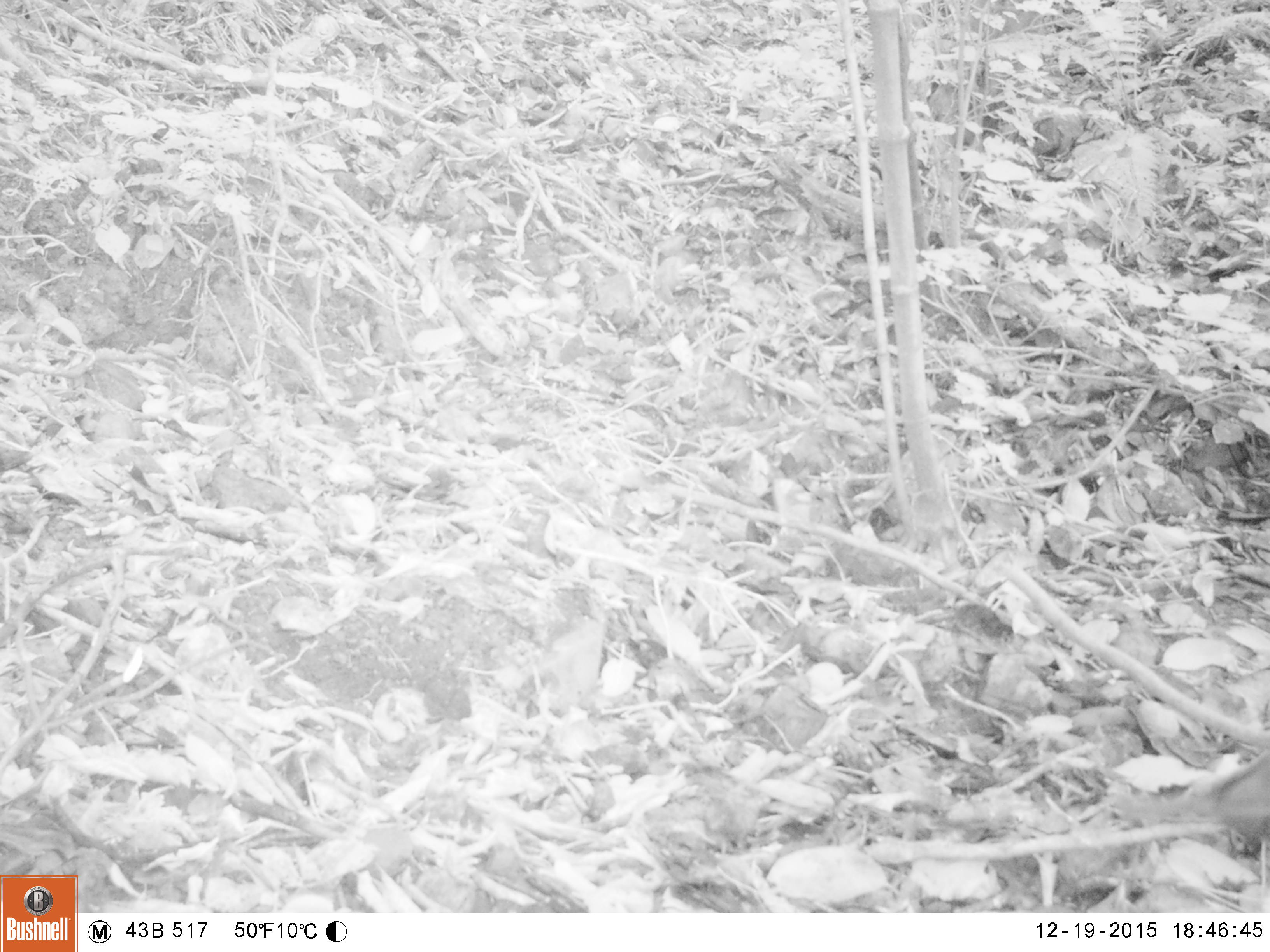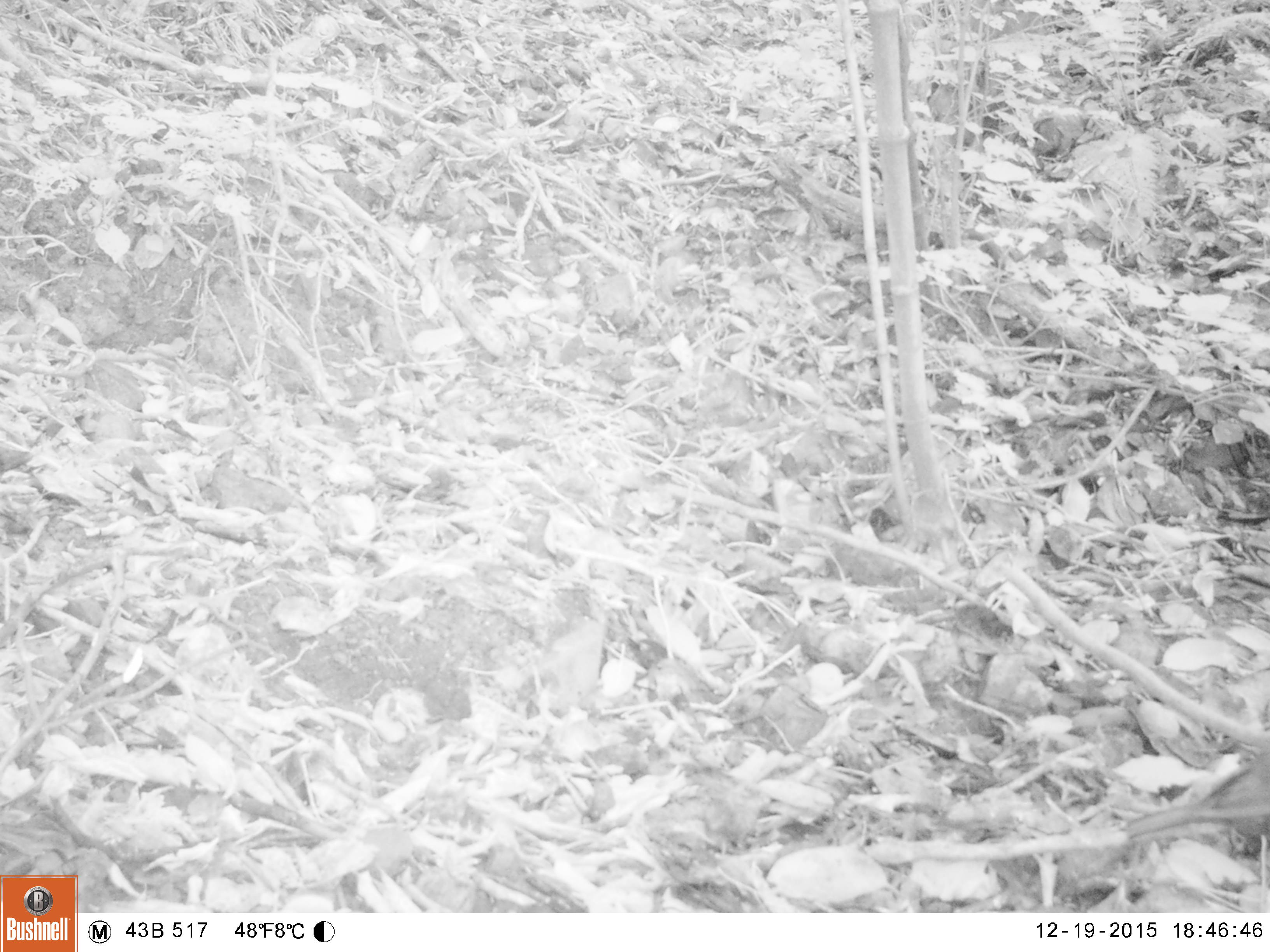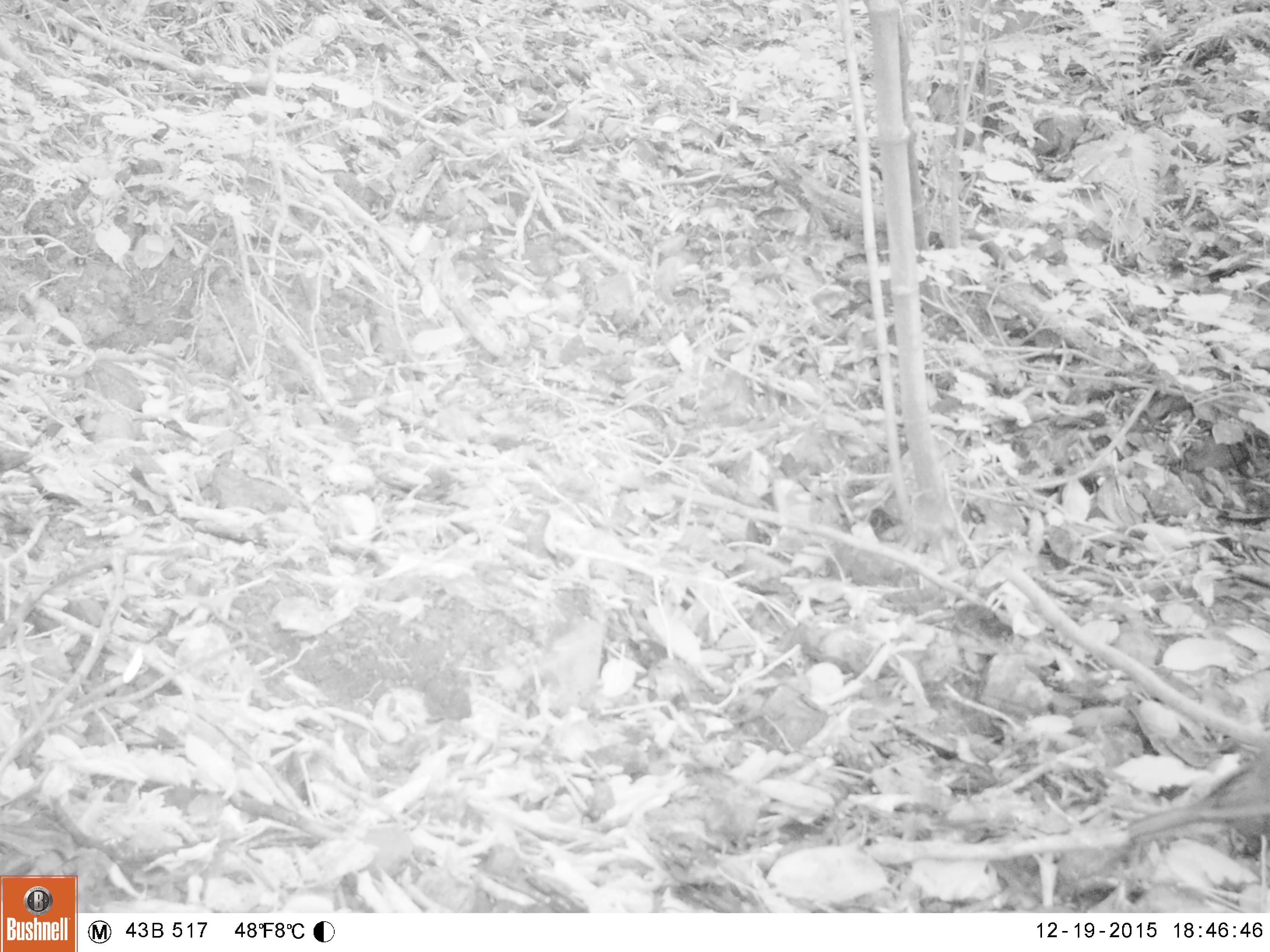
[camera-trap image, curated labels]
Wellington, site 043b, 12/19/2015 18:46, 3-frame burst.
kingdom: Animalia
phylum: Chordata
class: Aves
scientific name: Aves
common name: bird